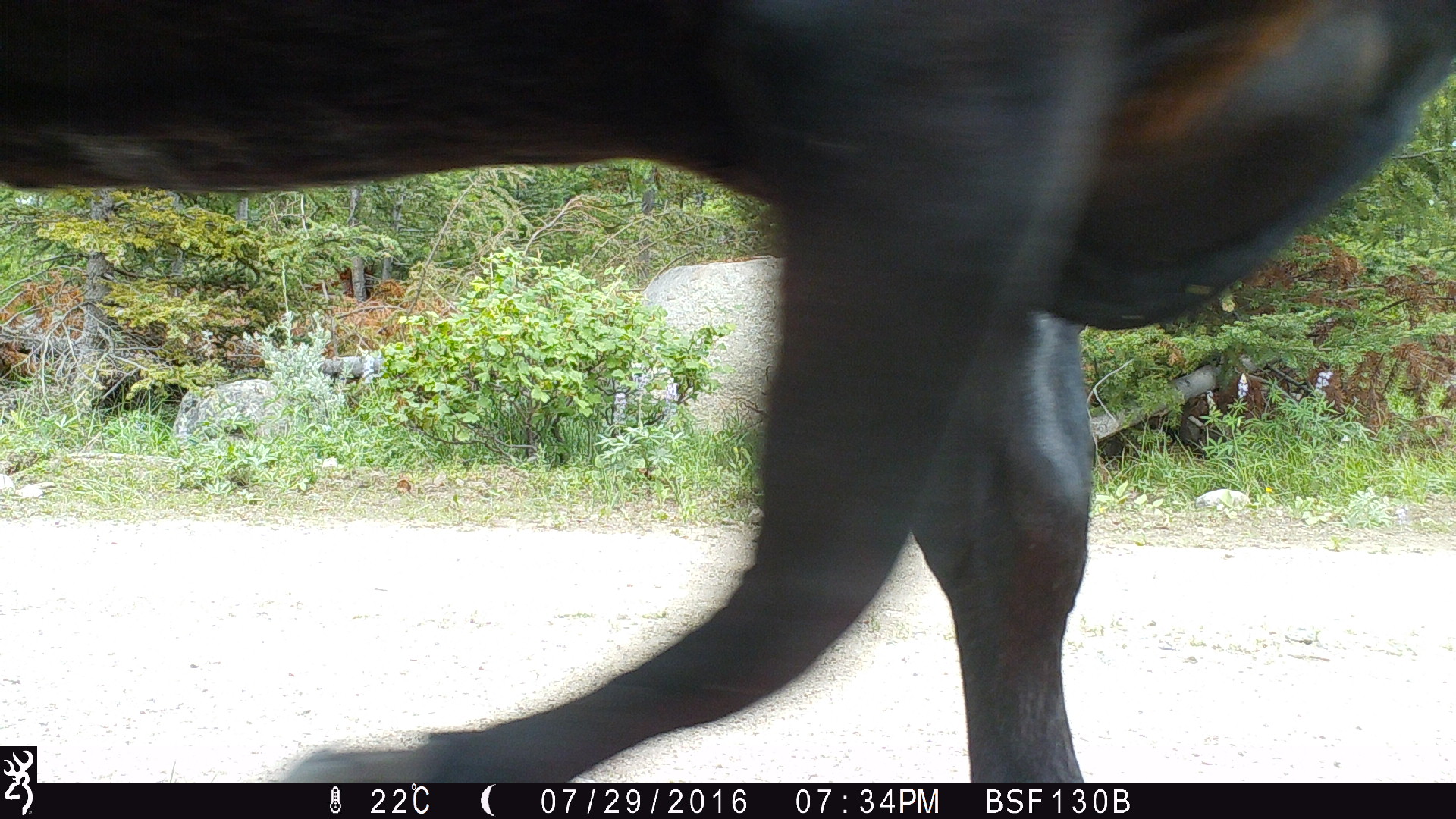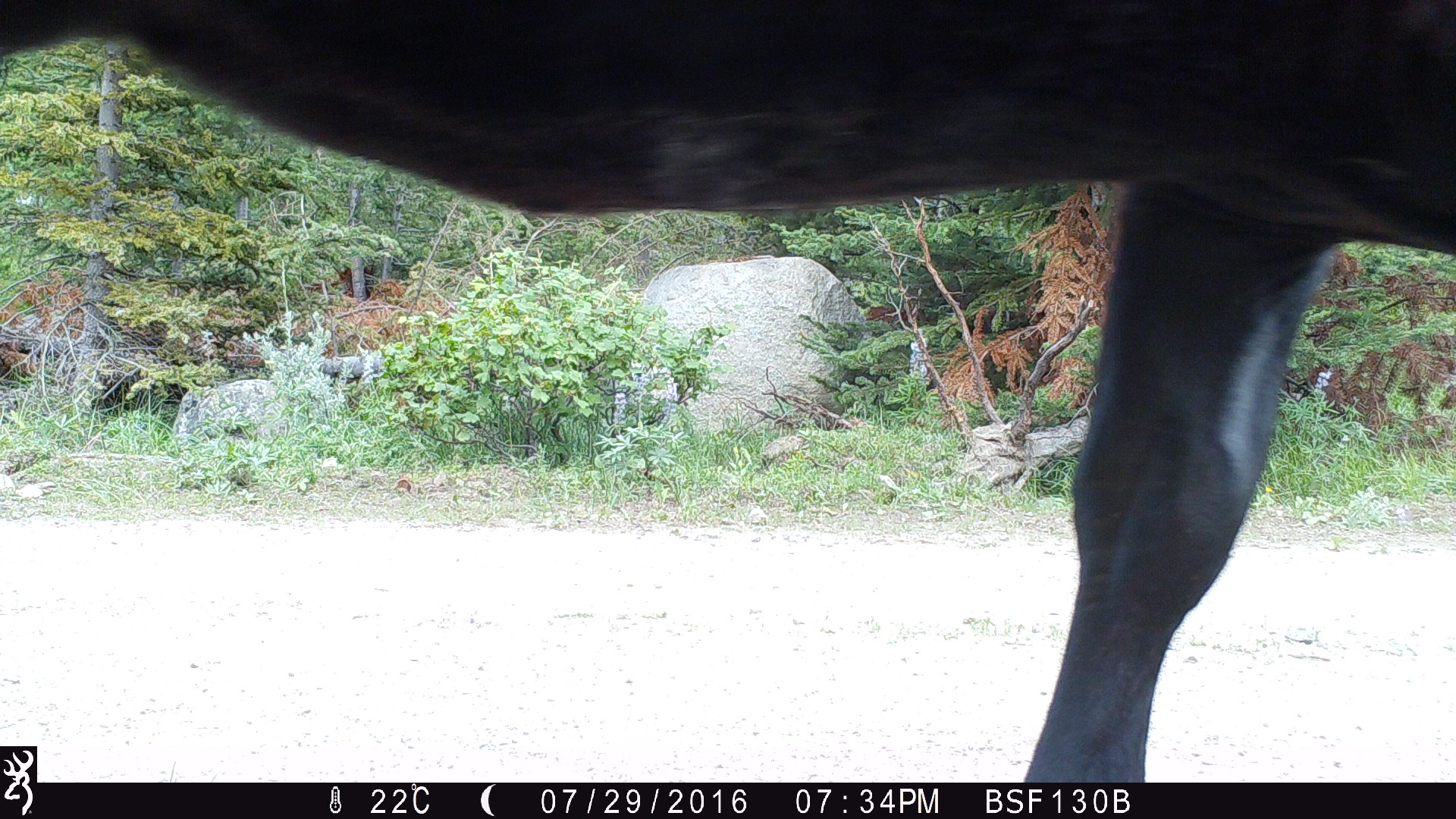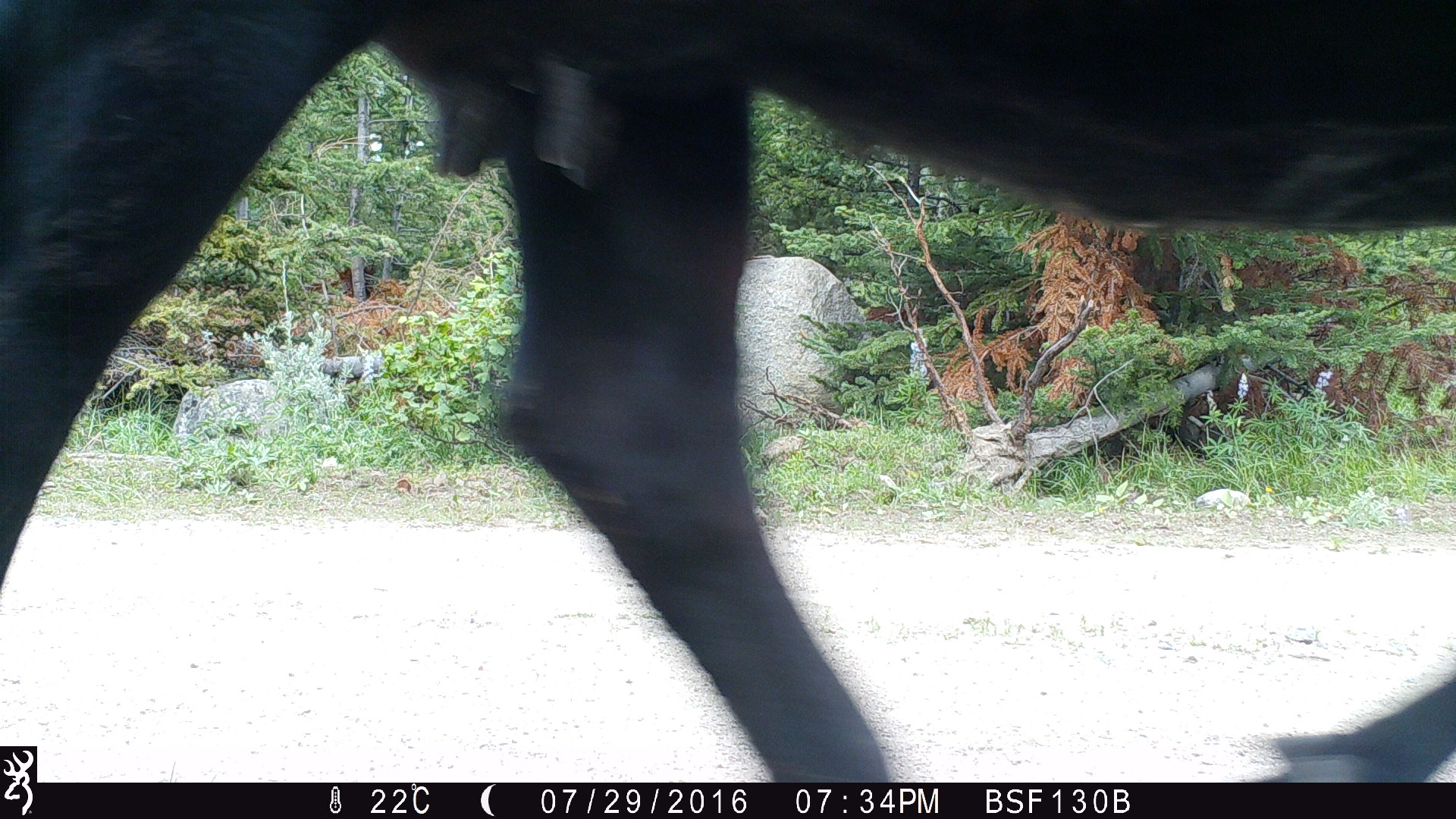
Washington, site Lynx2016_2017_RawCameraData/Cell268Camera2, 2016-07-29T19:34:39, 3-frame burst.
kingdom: Animalia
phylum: Chordata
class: Mammalia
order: Artiodactyla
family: Bovidae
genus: Bos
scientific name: Bos taurus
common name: domestic cattle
Domestic cattle (Bos taurus). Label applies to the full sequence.